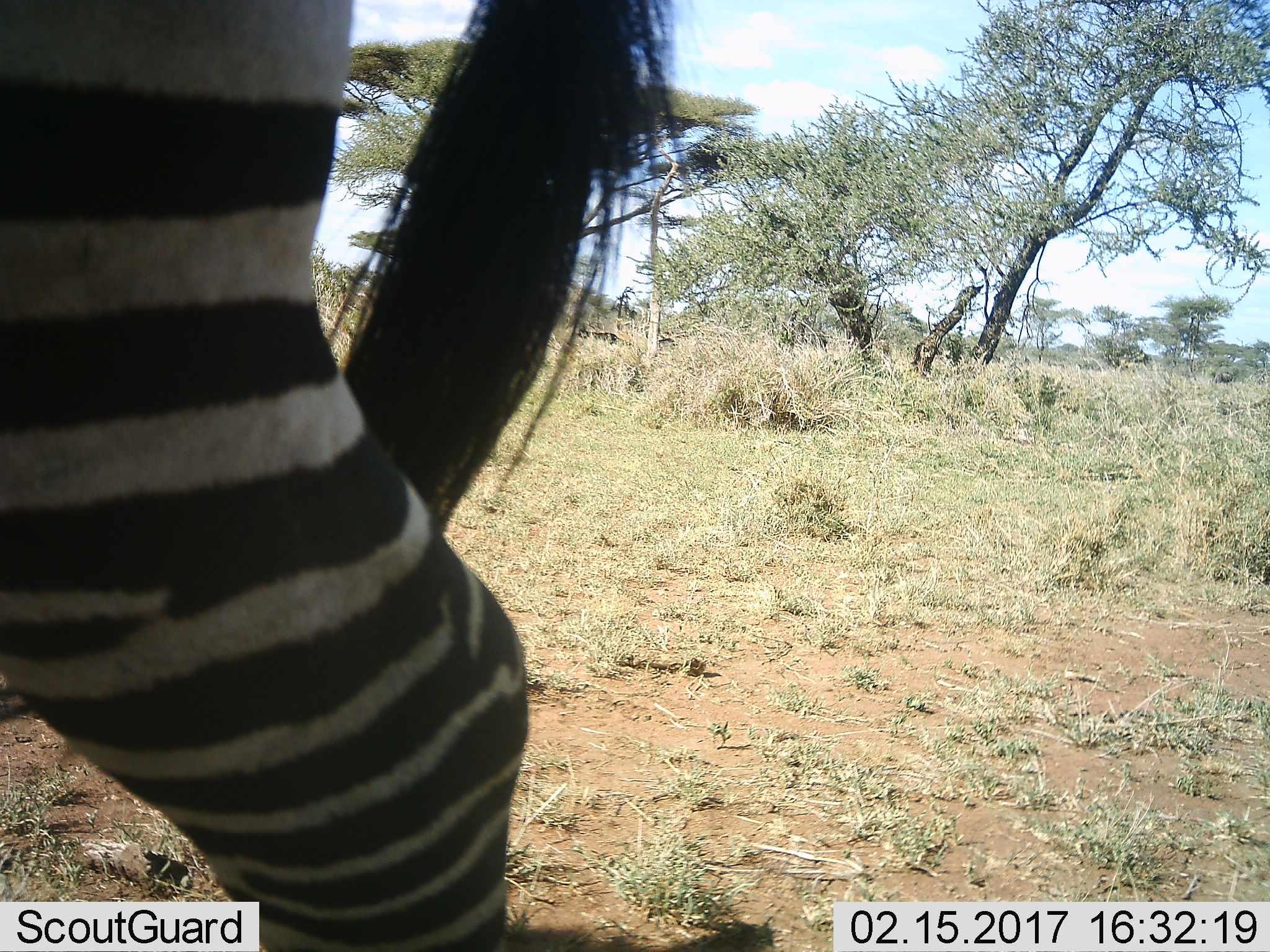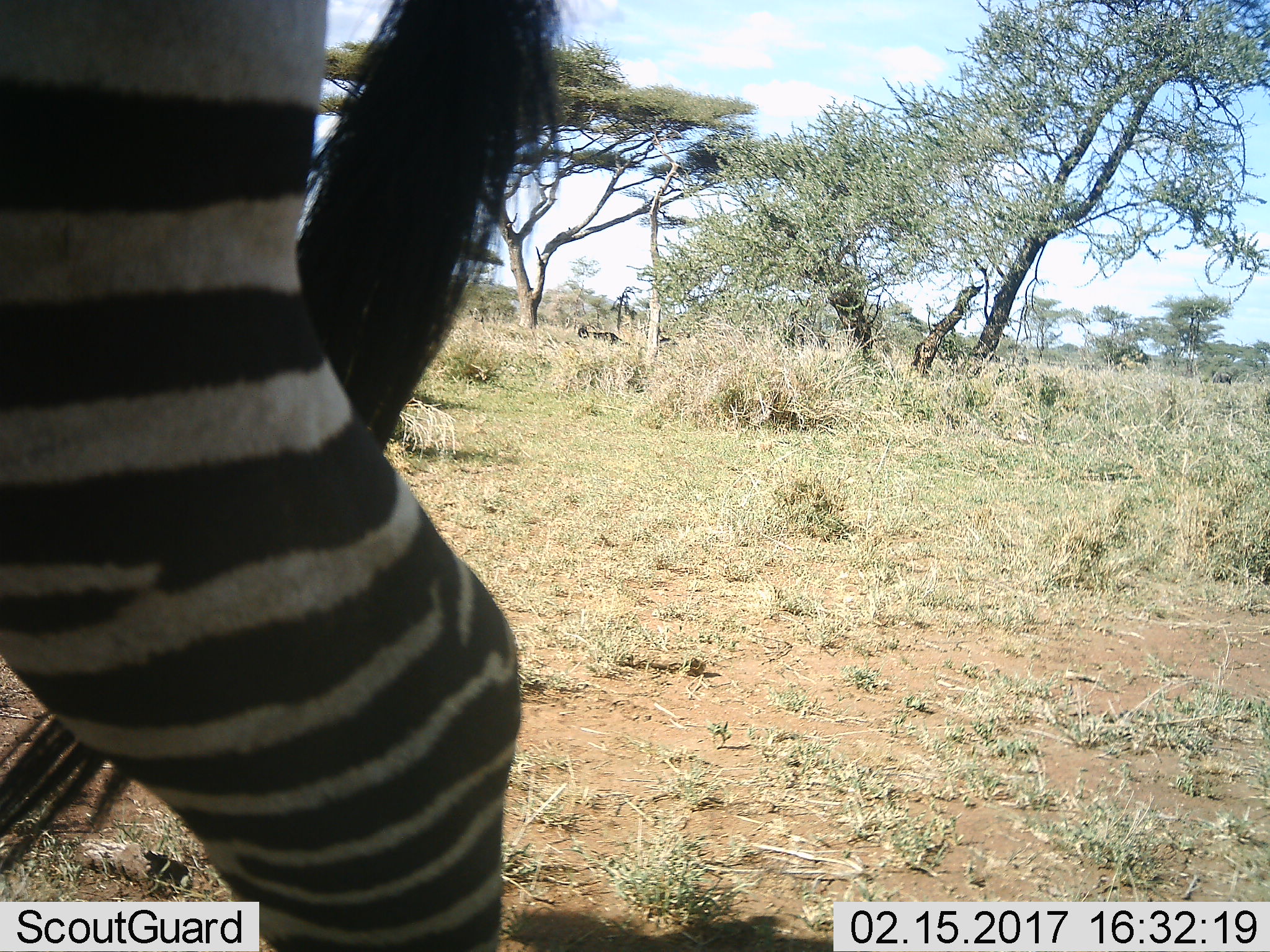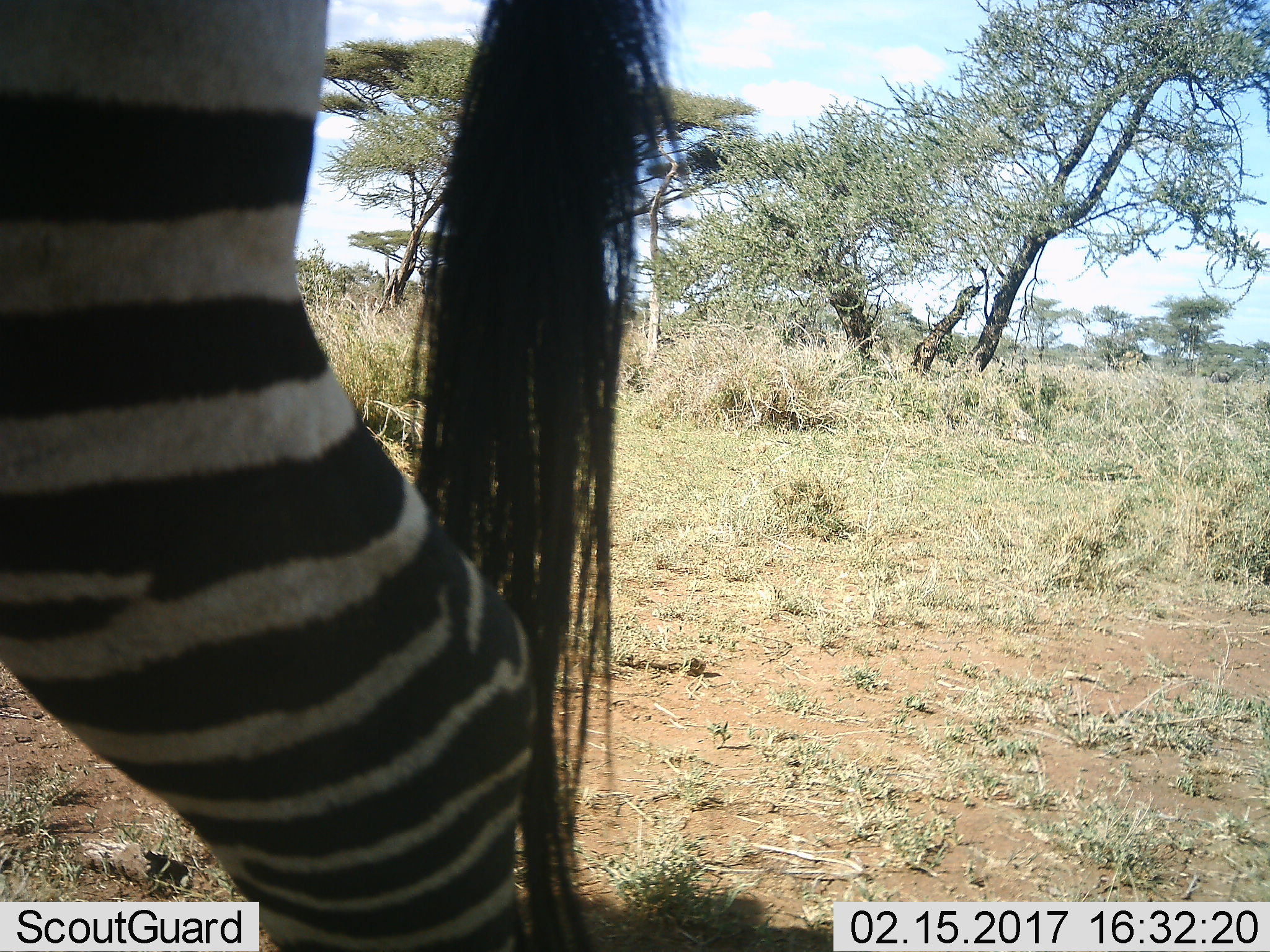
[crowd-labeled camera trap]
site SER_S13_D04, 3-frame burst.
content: unidentified animal